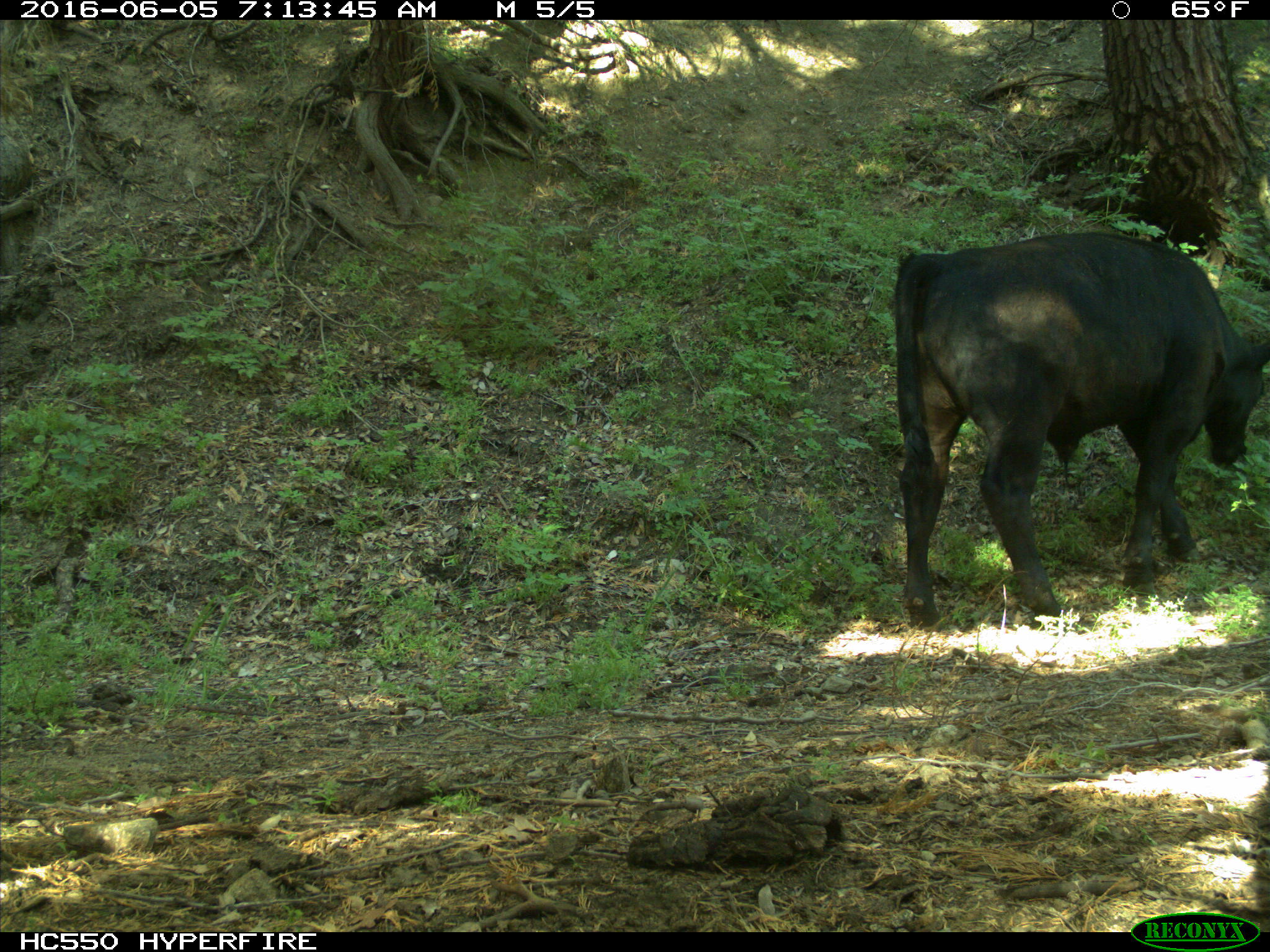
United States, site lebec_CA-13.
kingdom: Animalia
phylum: Chordata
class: Mammalia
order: Artiodactyla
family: Bovidae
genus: Bos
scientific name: Bos taurus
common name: domestic cow